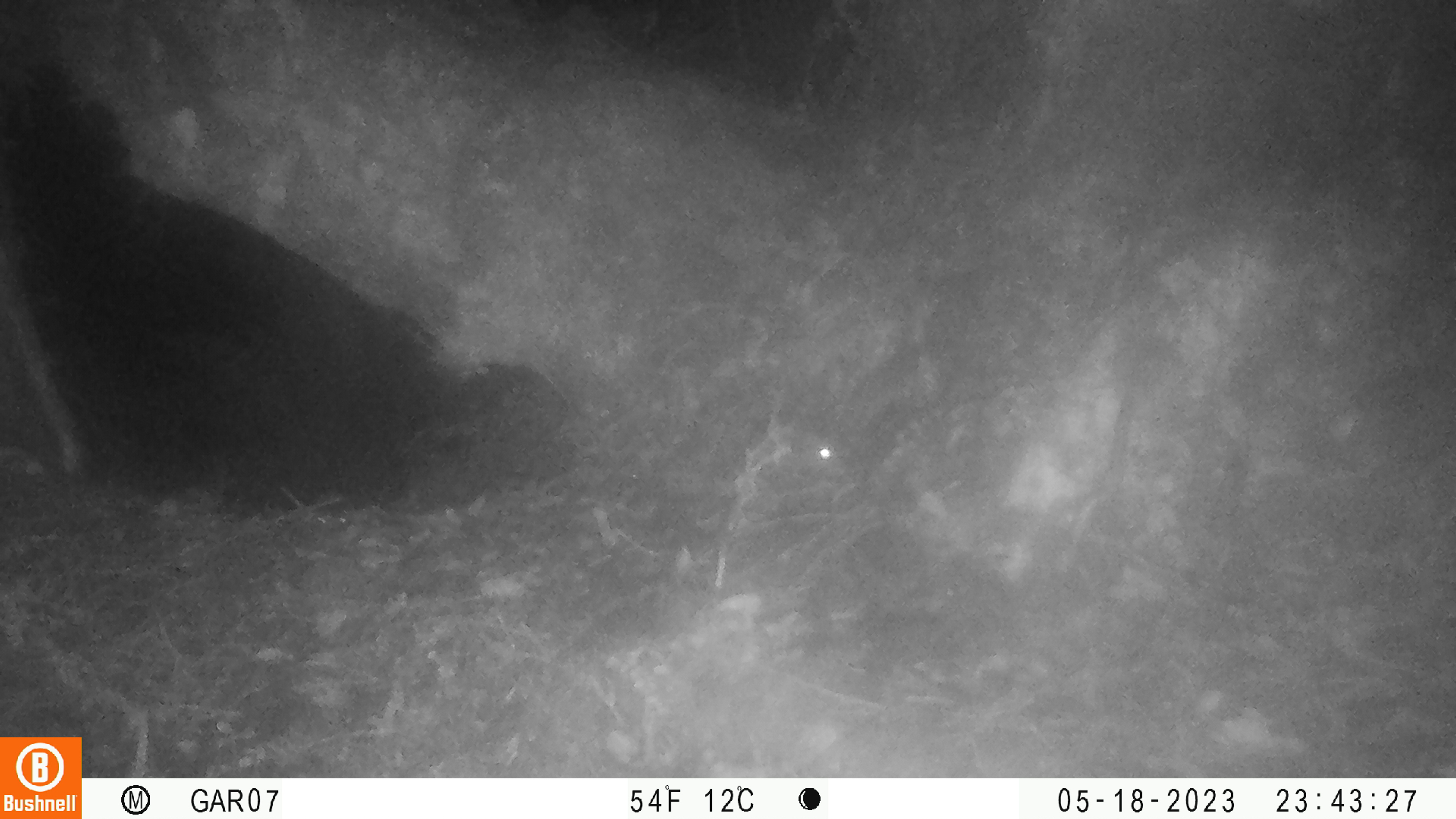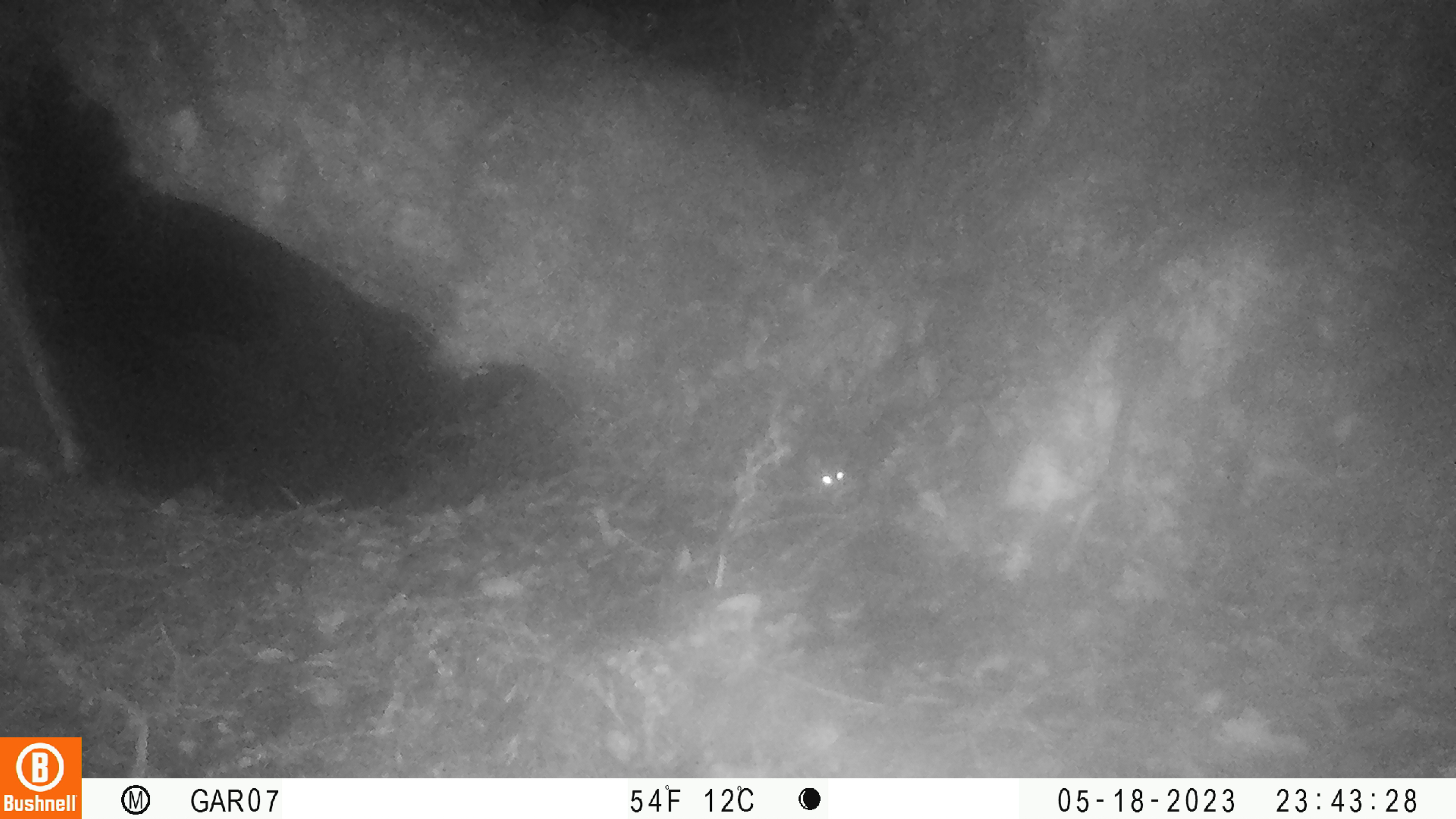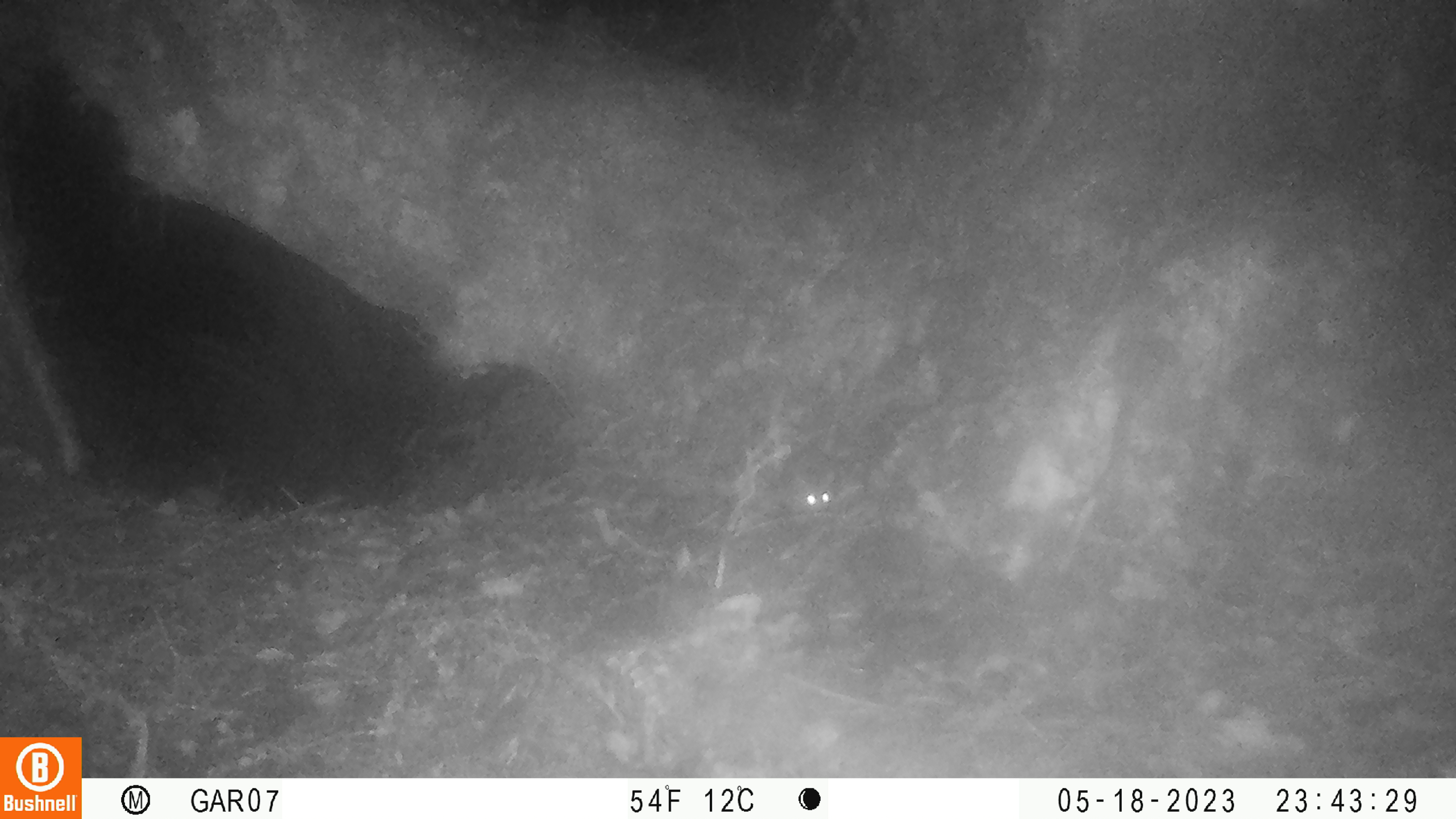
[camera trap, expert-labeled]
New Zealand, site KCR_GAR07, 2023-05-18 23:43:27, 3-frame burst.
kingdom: Animalia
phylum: Chordata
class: Mammalia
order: Rodentia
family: Muridae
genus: Rattus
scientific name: Rattus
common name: rat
Rat (Rattus).